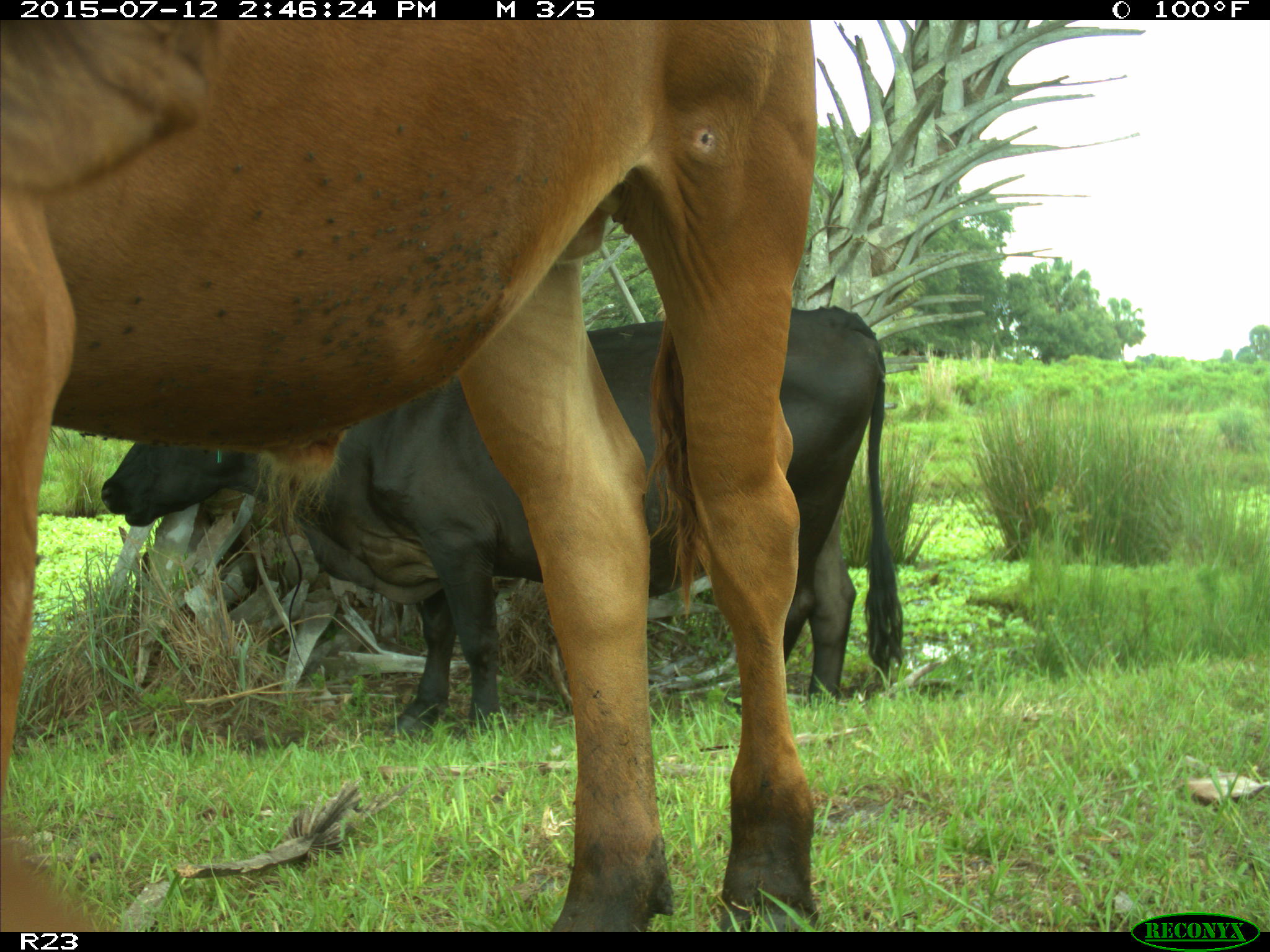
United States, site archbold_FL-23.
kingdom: Animalia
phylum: Chordata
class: Mammalia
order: Artiodactyla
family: Bovidae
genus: Bos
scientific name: Bos taurus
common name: domestic cow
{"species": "Bos taurus (domestic cow)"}